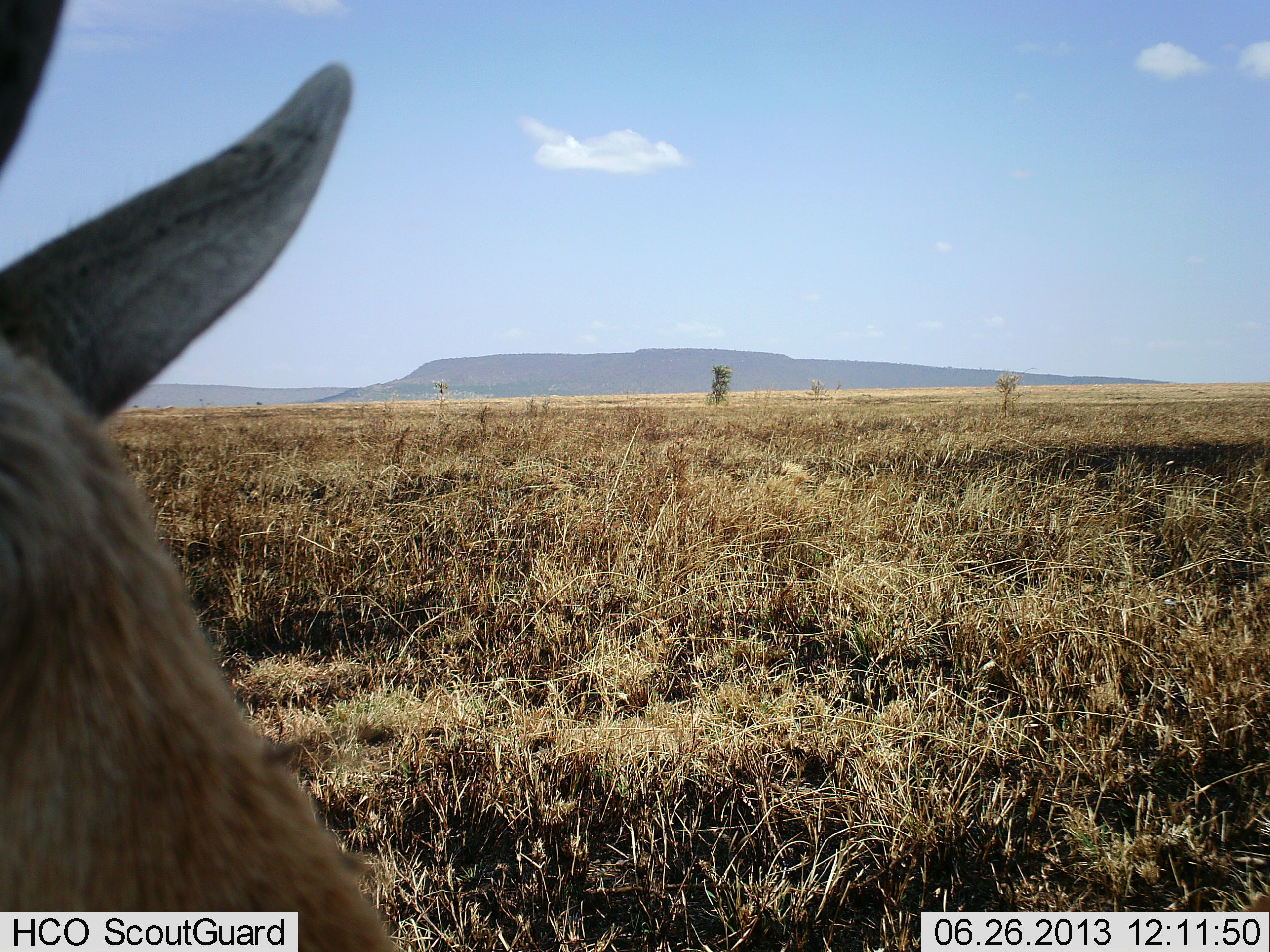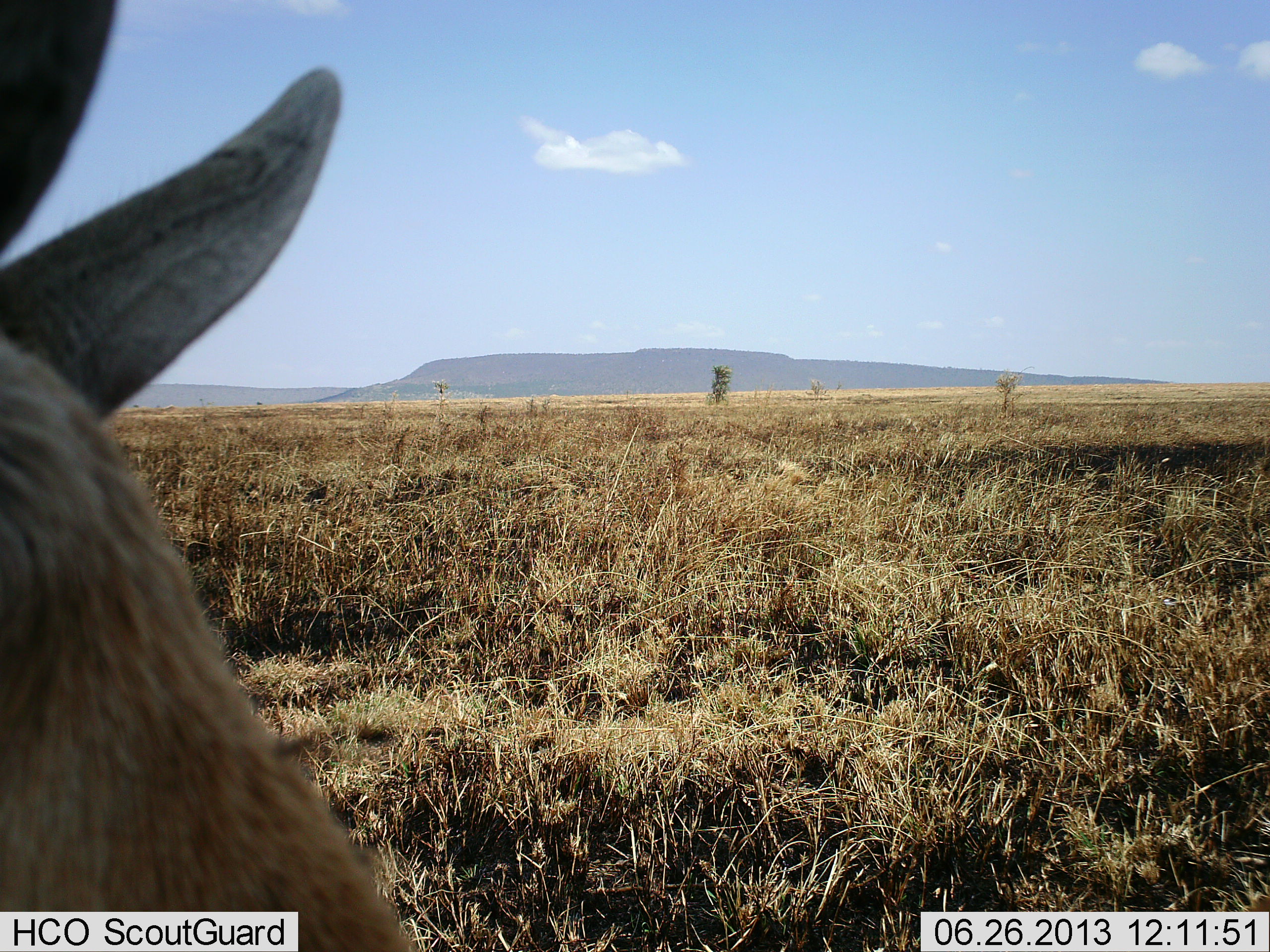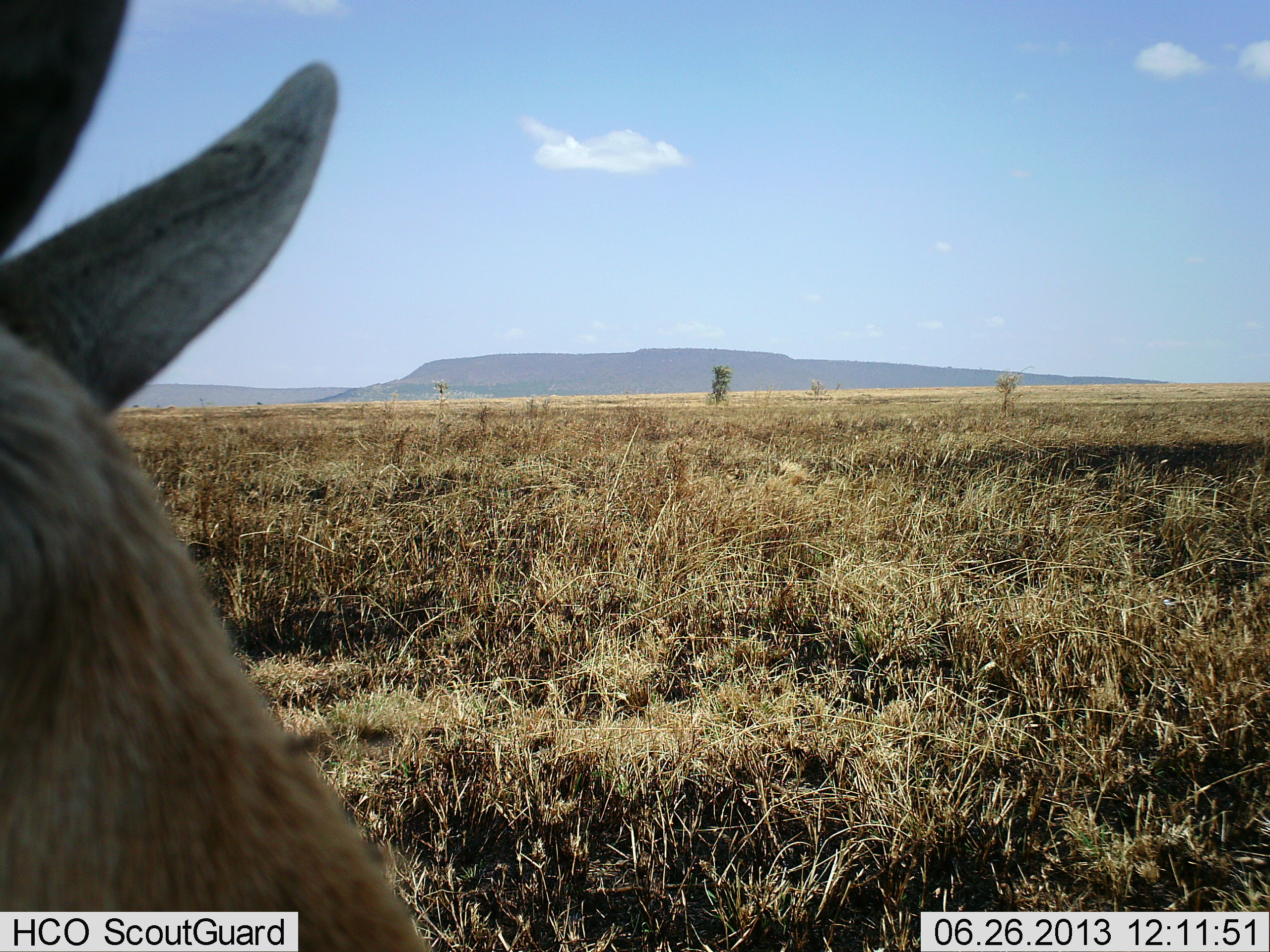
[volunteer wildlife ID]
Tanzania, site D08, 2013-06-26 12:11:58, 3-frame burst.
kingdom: Animalia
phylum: Chordata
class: Mammalia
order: Artiodactyla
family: Bovidae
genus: Eudorcas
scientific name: Eudorcas thomsonii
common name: thomson's gazelle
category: gazellethomsons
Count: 1.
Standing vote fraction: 100%.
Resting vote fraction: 0%.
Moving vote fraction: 0%.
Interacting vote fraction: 0%.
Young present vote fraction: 0%.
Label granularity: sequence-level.